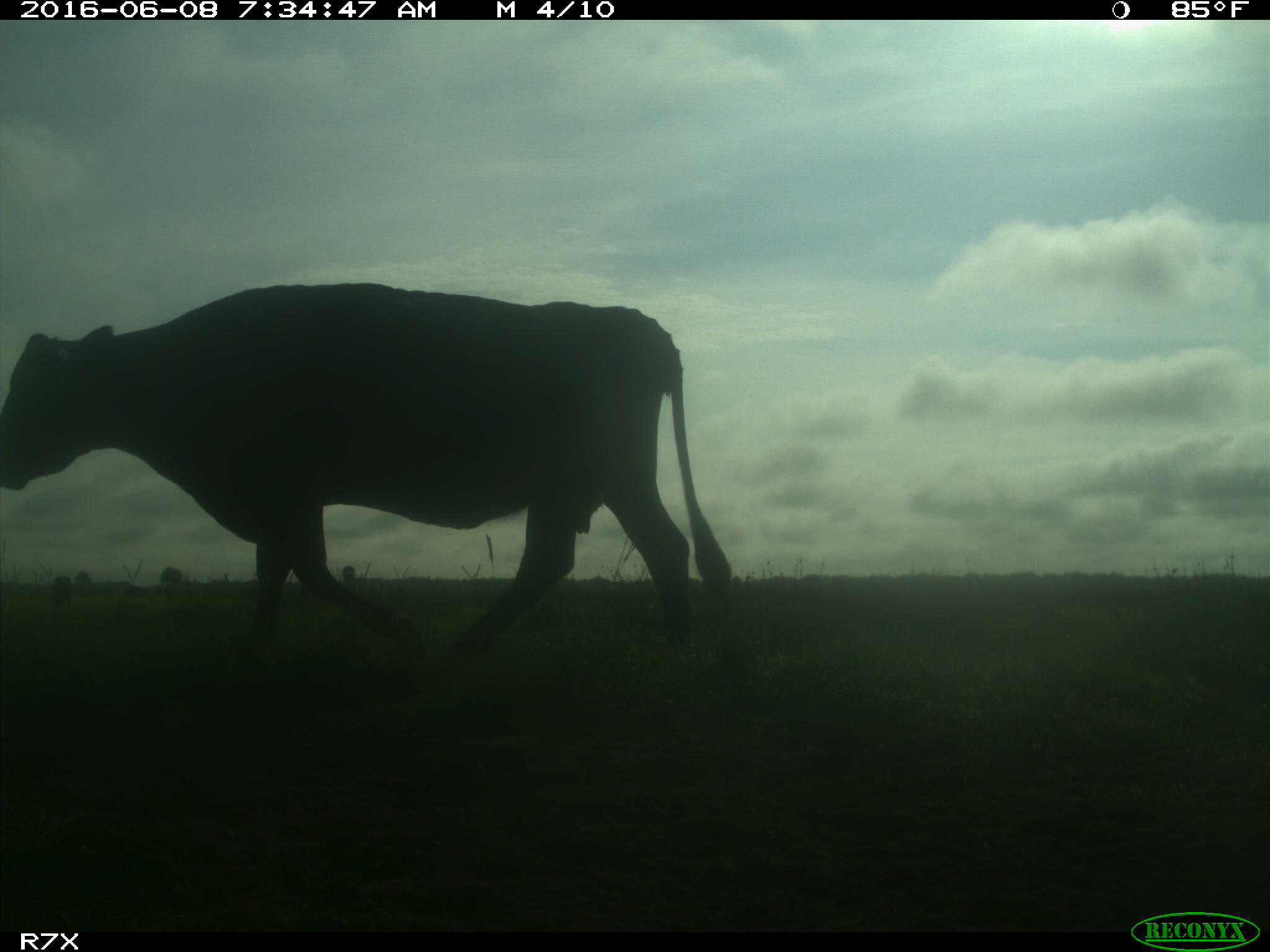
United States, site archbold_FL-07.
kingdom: Animalia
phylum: Chordata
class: Mammalia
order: Artiodactyla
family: Bovidae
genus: Bos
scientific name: Bos taurus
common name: domestic cow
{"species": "Bos taurus (domestic cow)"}